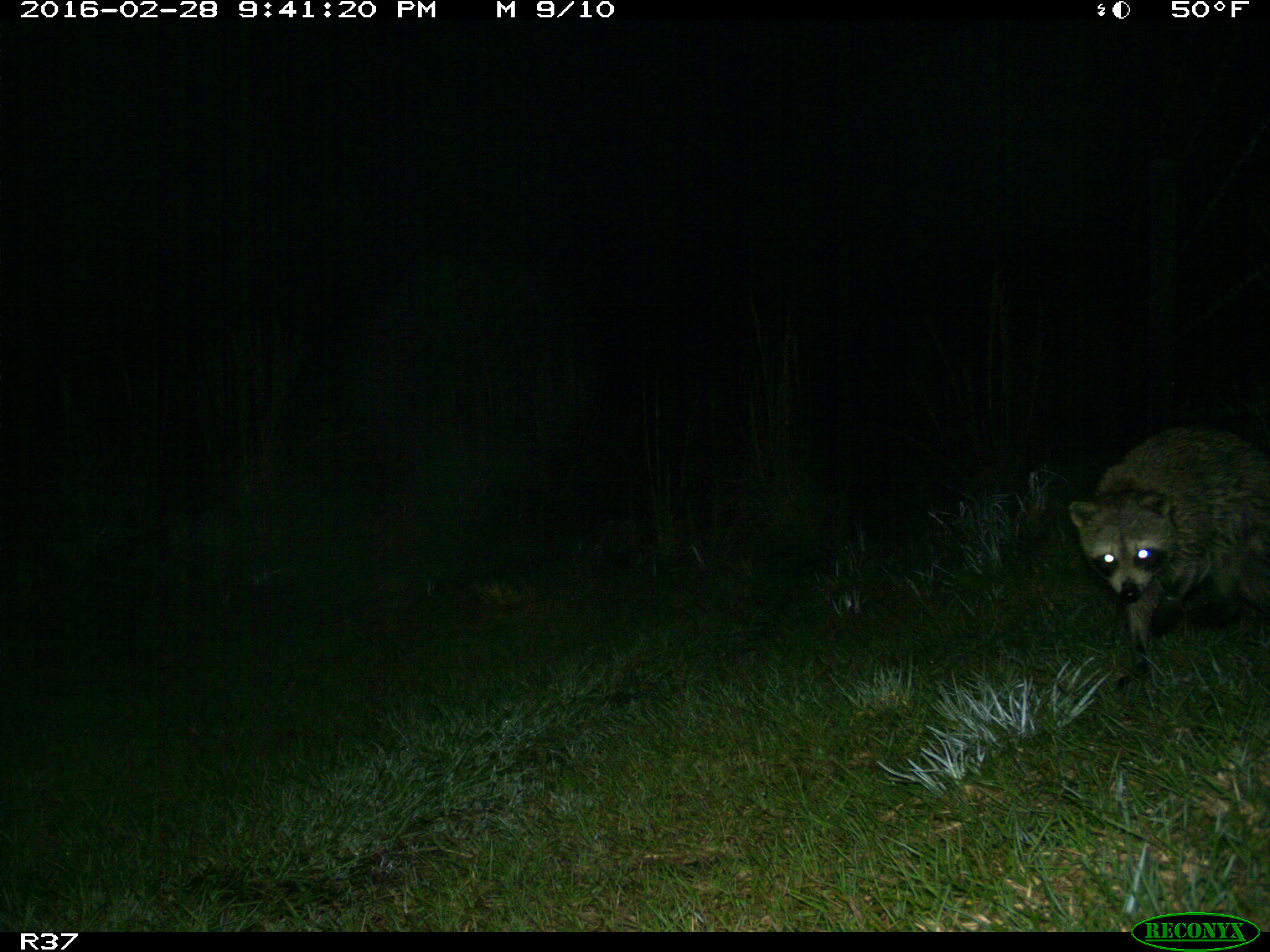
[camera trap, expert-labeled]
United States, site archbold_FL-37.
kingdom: Animalia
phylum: Chordata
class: Mammalia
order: Carnivora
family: Procyonidae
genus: Procyon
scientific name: Procyon lotor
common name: common raccoon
Procyon lotor (common raccoon).